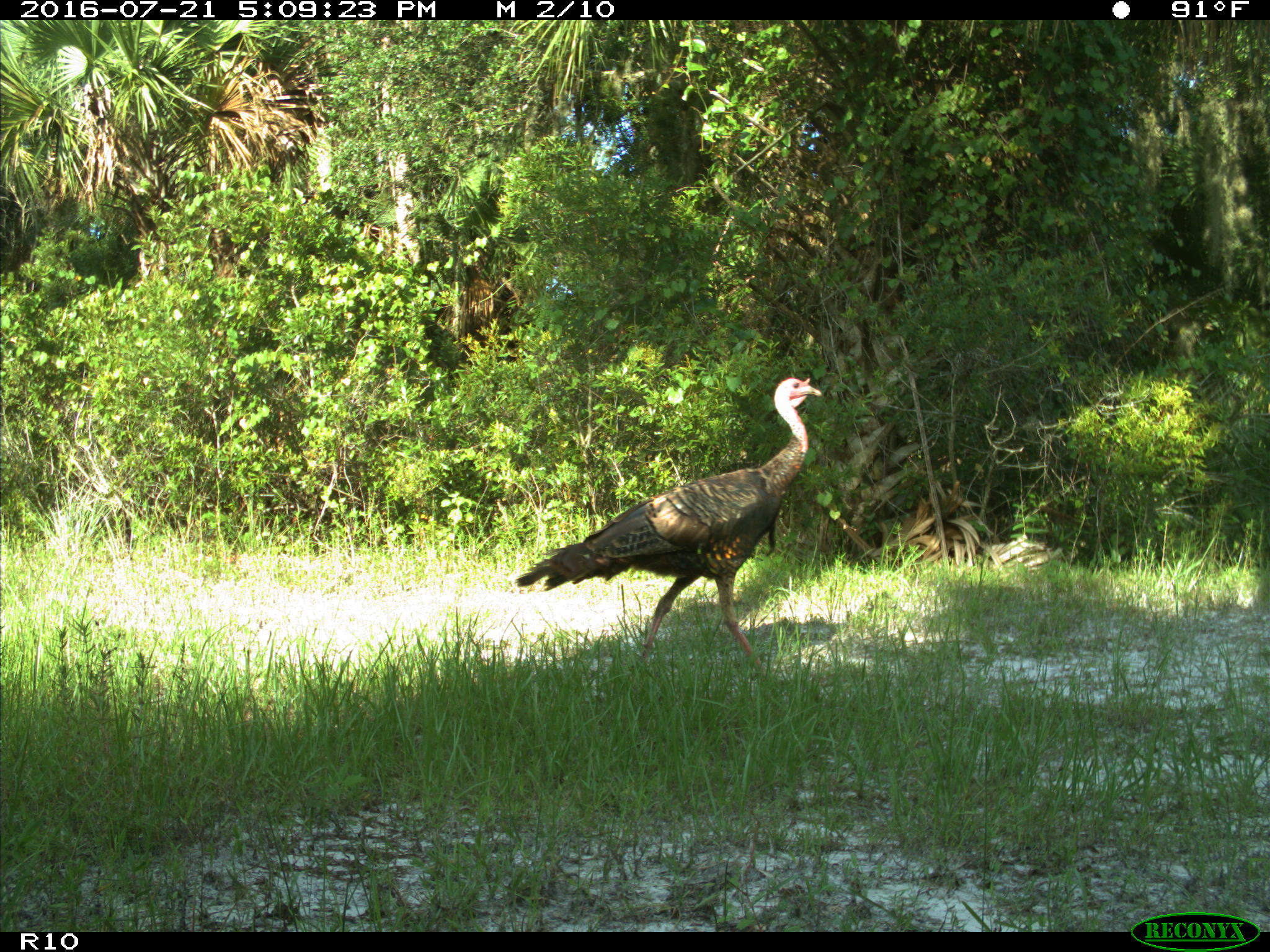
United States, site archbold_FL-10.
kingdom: Animalia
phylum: Chordata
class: Aves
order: Galliformes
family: Phasianidae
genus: Meleagris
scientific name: Meleagris gallopavo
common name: wild turkey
Meleagris gallopavo (wild turkey).